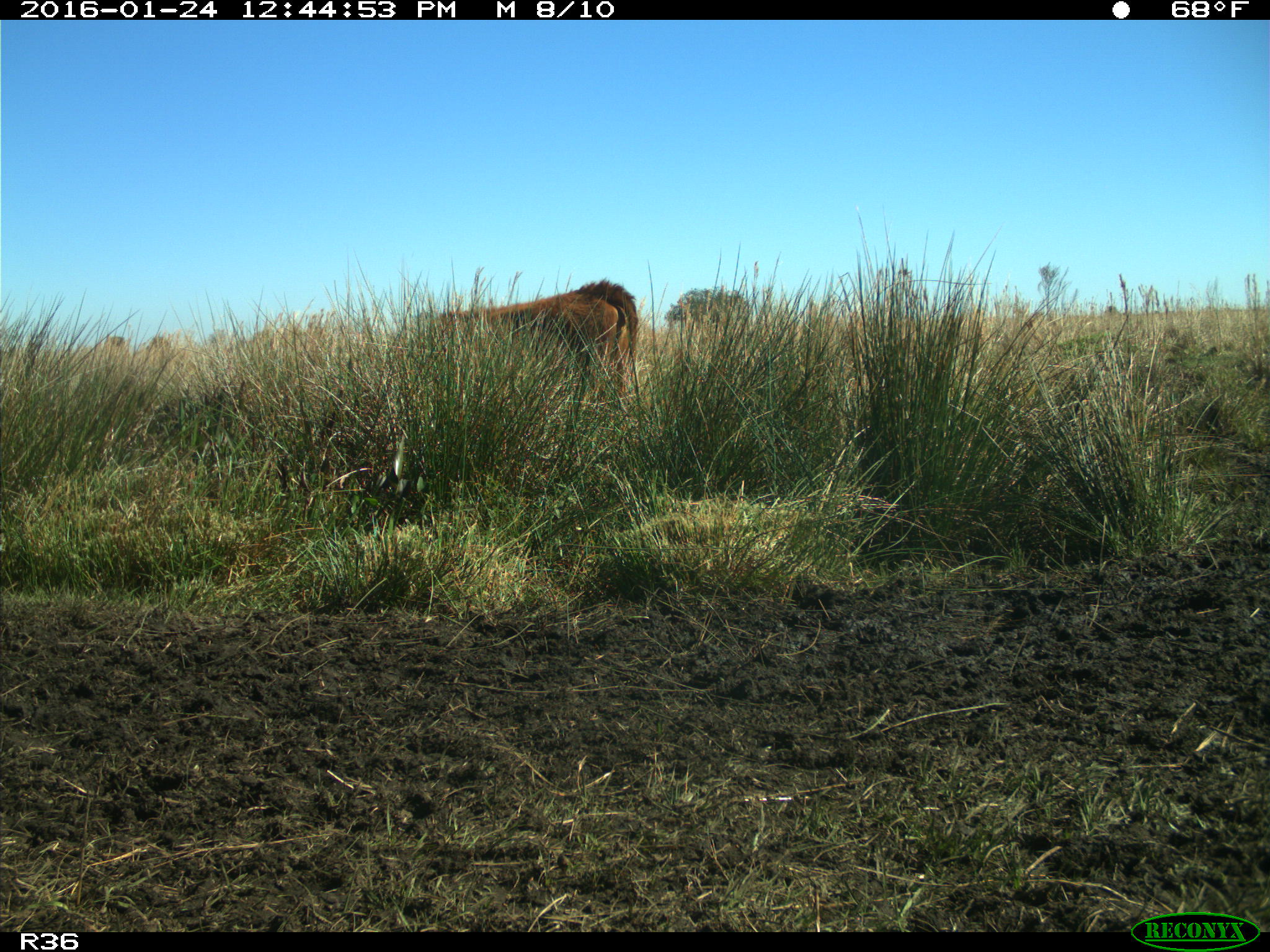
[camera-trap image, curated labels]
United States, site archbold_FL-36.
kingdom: Animalia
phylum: Chordata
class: Mammalia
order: Artiodactyla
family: Bovidae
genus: Bos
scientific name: Bos taurus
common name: domestic cow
Bos taurus (domestic cow).